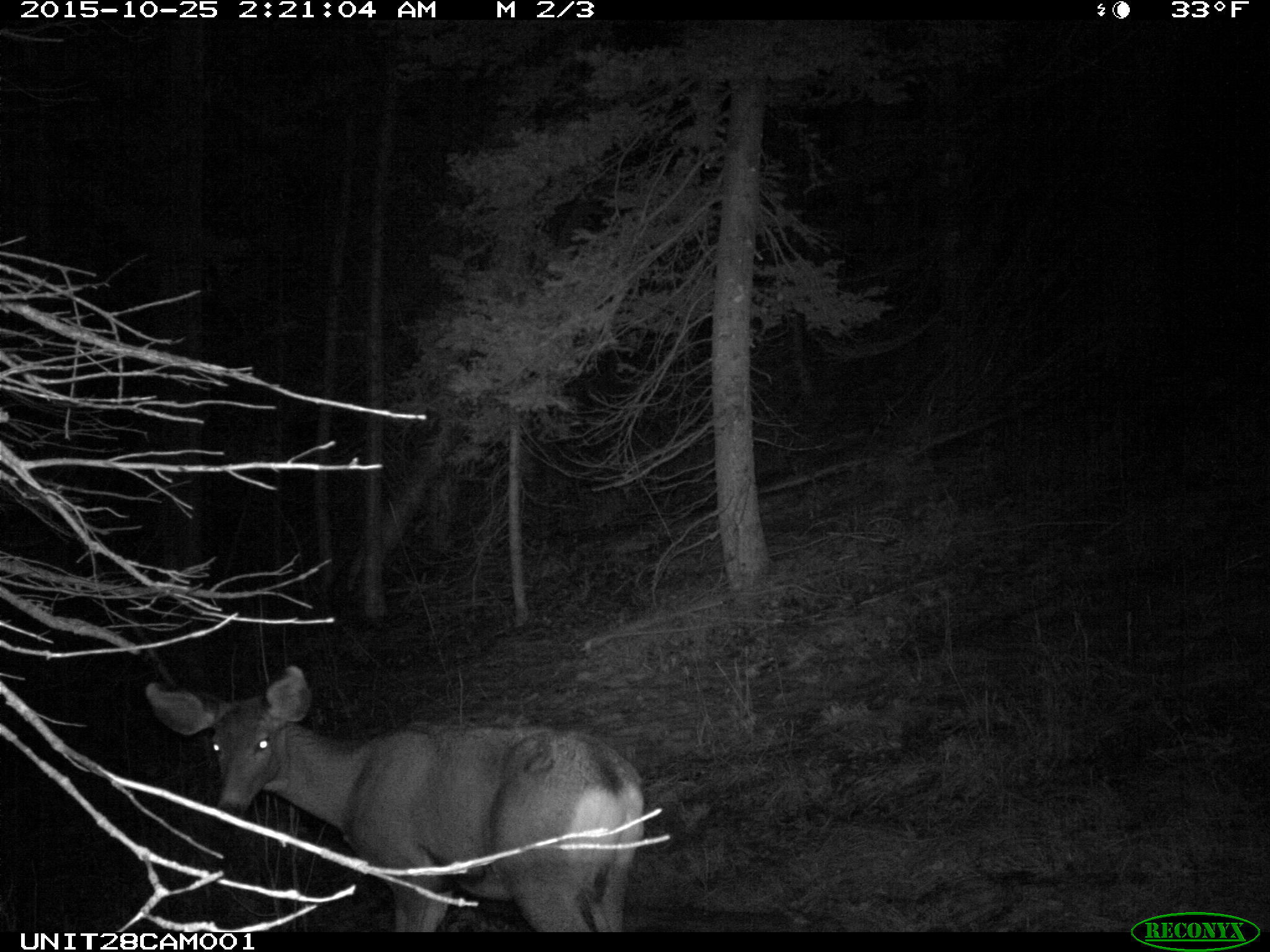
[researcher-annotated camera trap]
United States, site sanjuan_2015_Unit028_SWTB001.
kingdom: Animalia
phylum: Chordata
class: Mammalia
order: Artiodactyla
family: Cervidae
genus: Odocoileus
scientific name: Odocoileus hemionus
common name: mule deer